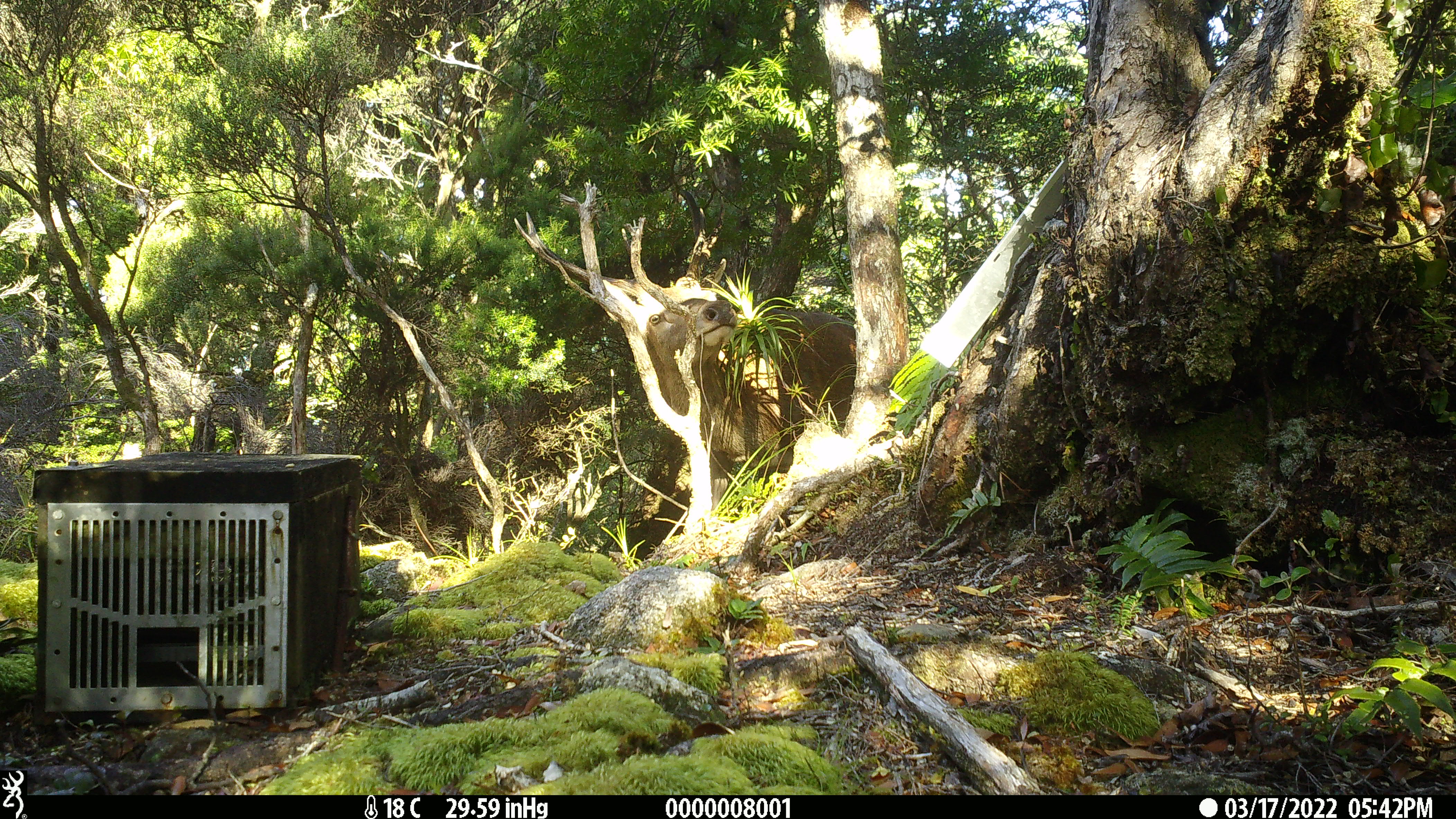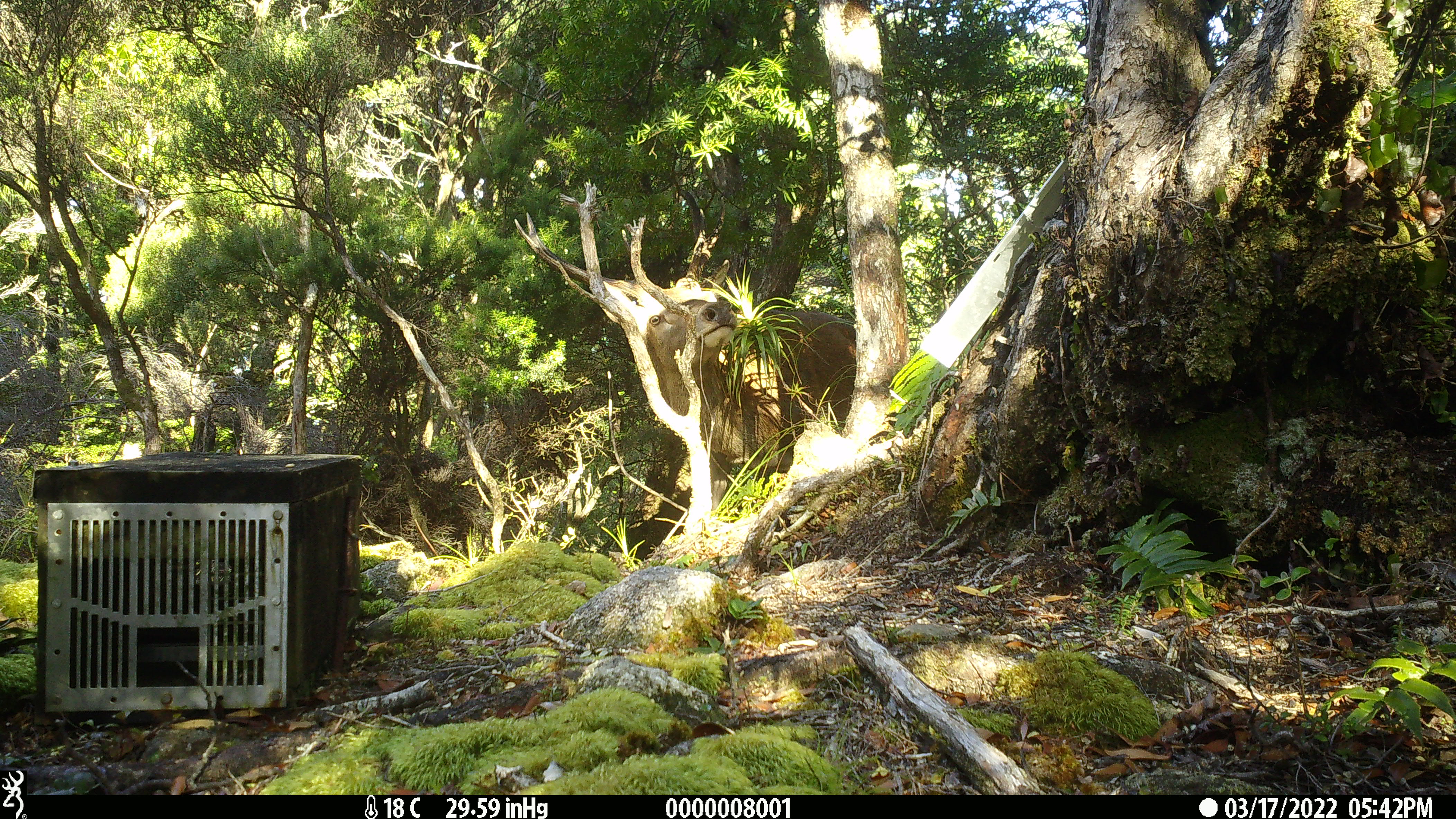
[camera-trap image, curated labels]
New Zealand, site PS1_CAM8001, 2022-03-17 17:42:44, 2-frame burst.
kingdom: Animalia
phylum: Chordata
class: Mammalia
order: Artiodactyla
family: Cervidae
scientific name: Cervidae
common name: deer